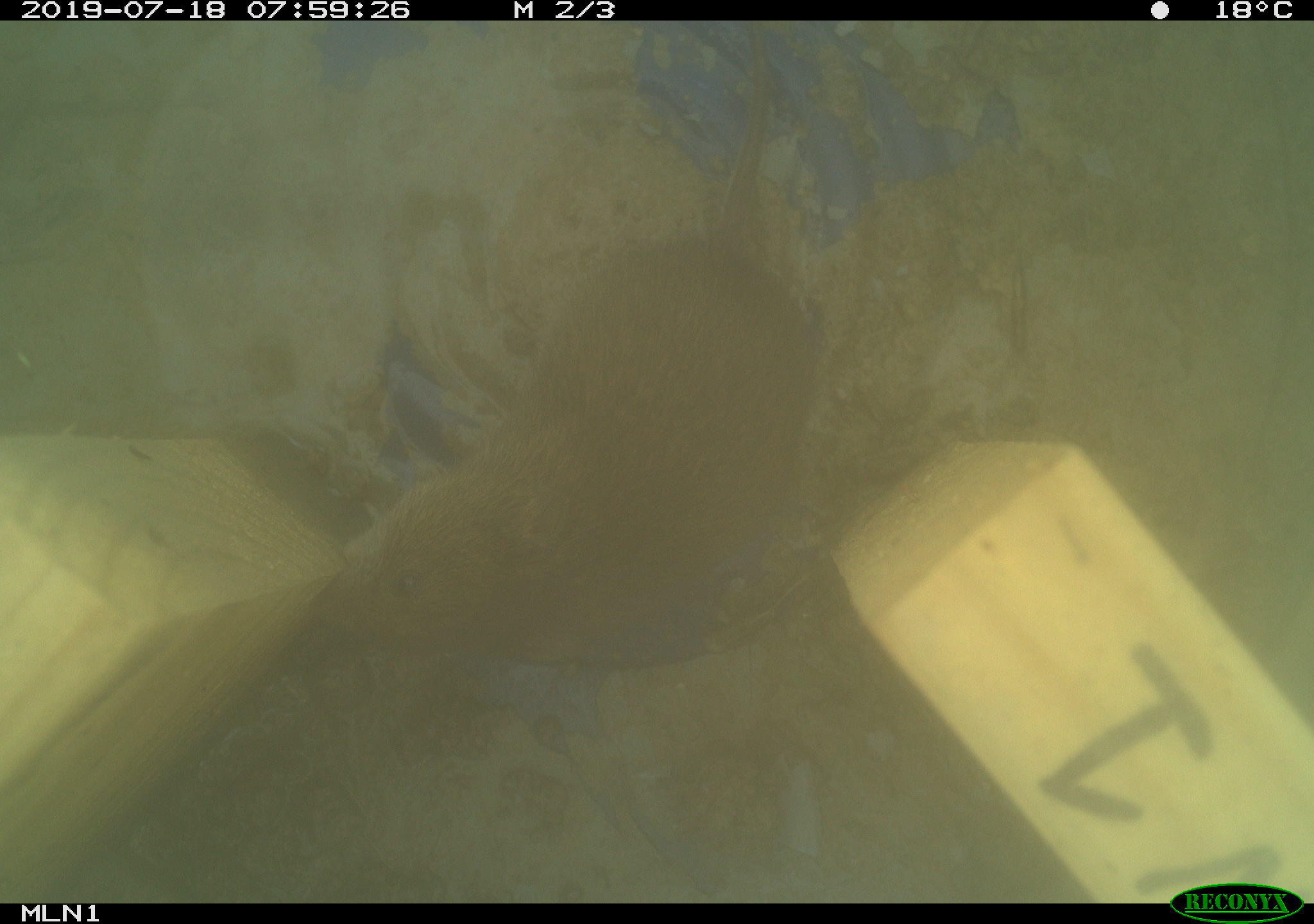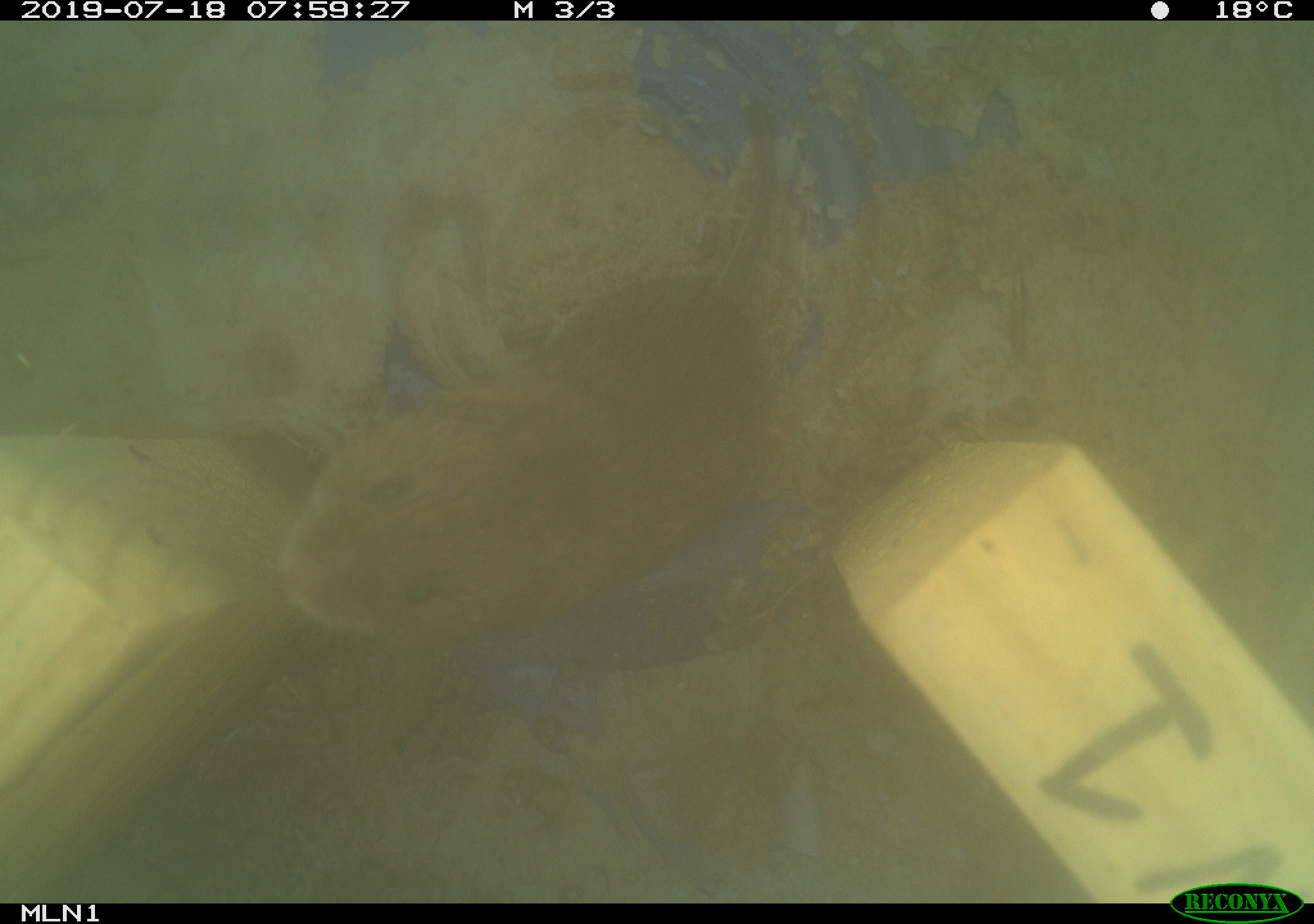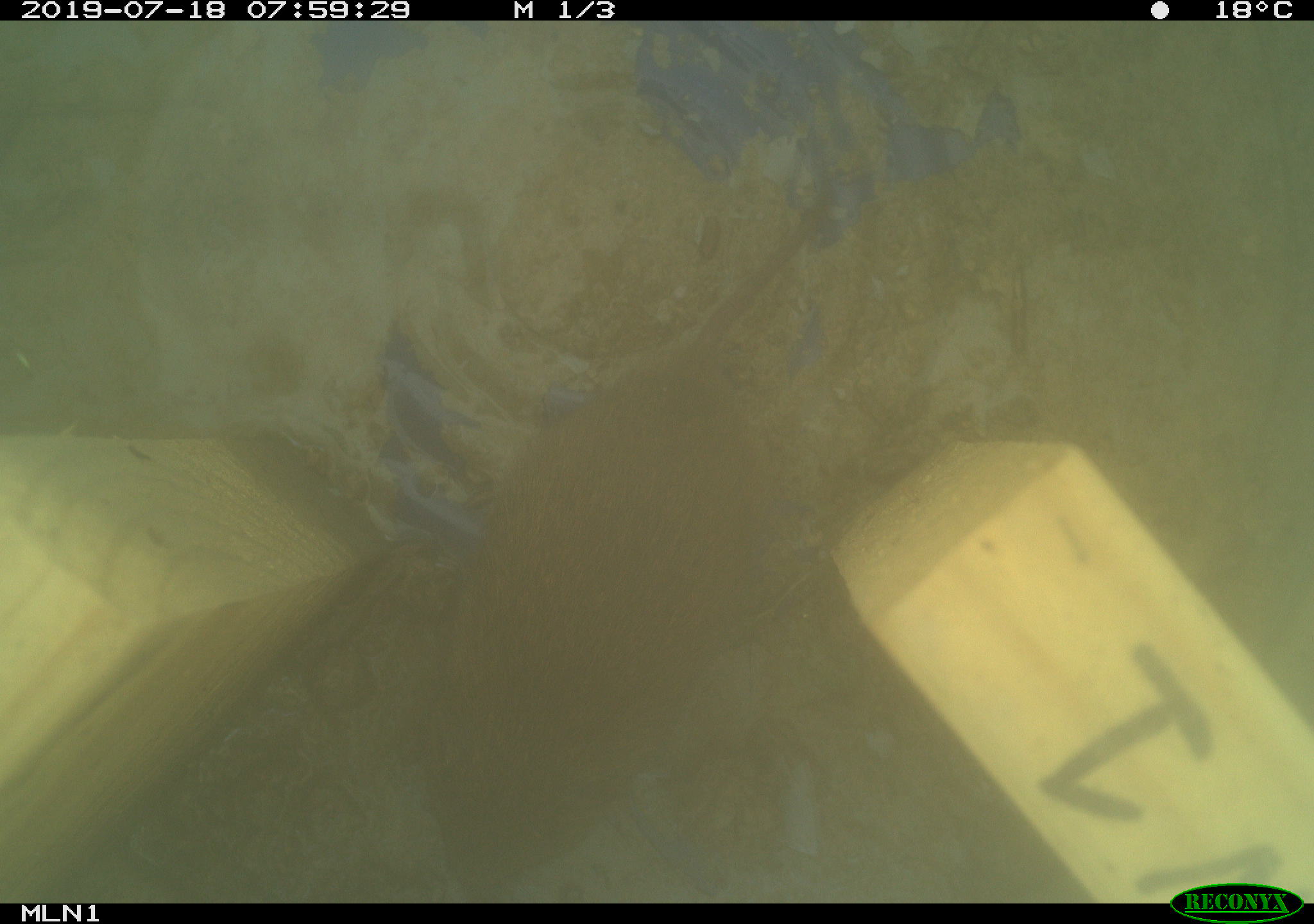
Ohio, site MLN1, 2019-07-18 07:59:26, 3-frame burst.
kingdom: Animalia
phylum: Chordata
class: Mammalia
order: Rodentia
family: Cricetidae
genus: Microtus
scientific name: Microtus pennsylvanicus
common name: meadow vole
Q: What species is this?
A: Meadow vole (Microtus pennsylvanicus).